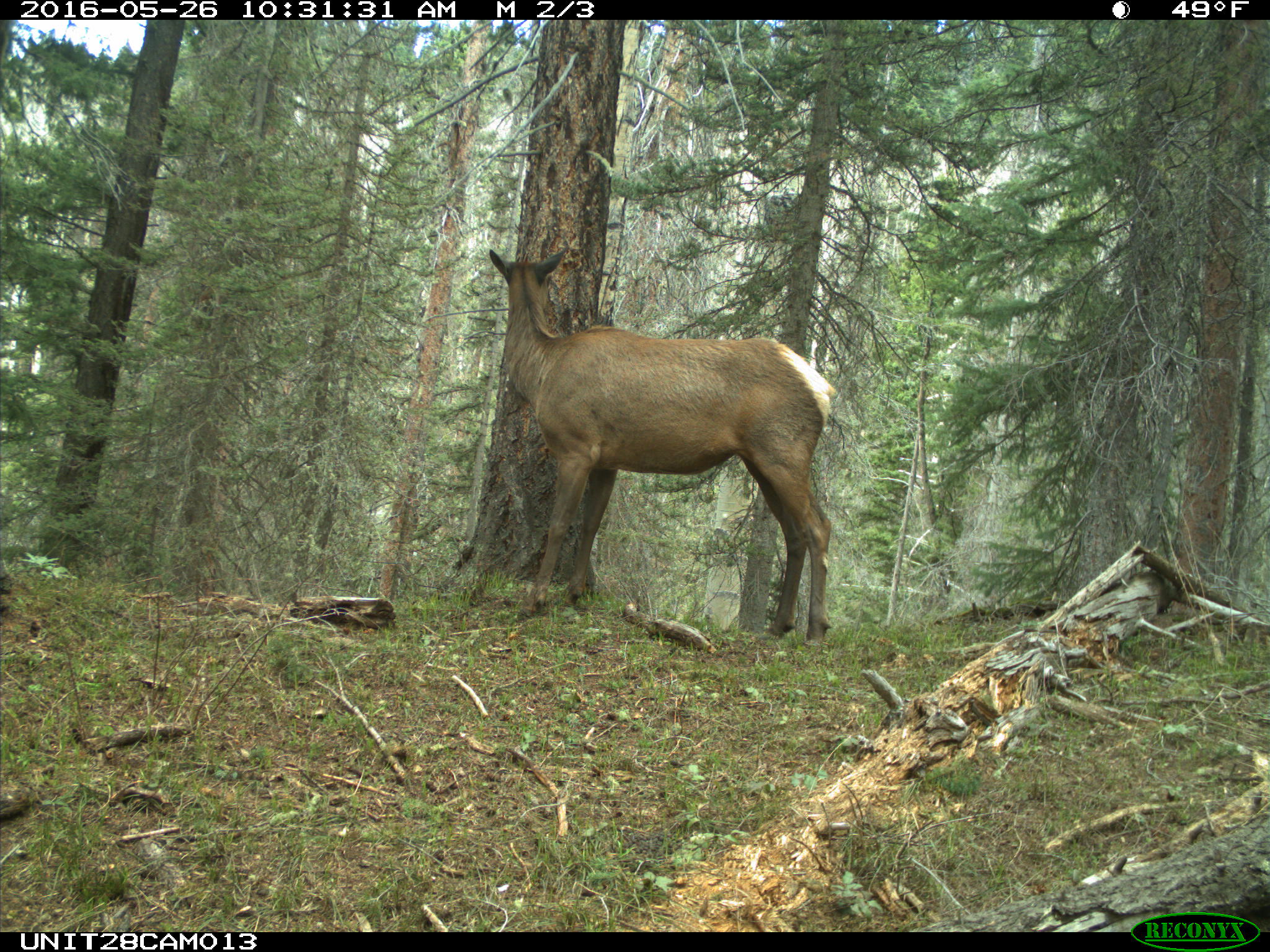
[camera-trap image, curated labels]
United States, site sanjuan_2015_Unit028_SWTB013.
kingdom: Animalia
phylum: Chordata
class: Mammalia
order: Artiodactyla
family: Cervidae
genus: Cervus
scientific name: Cervus elaphus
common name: red deer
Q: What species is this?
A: Cervus elaphus (red deer).